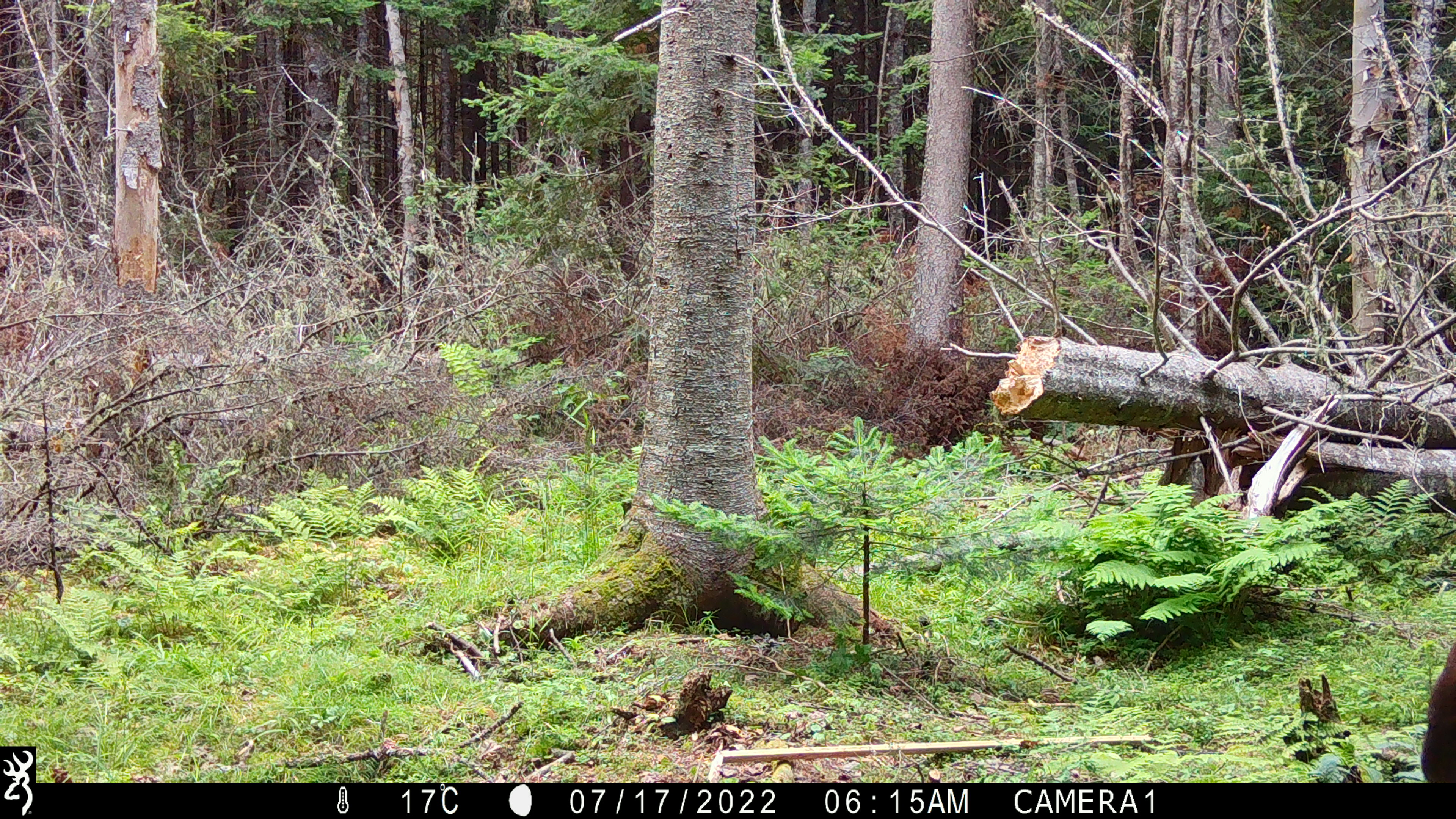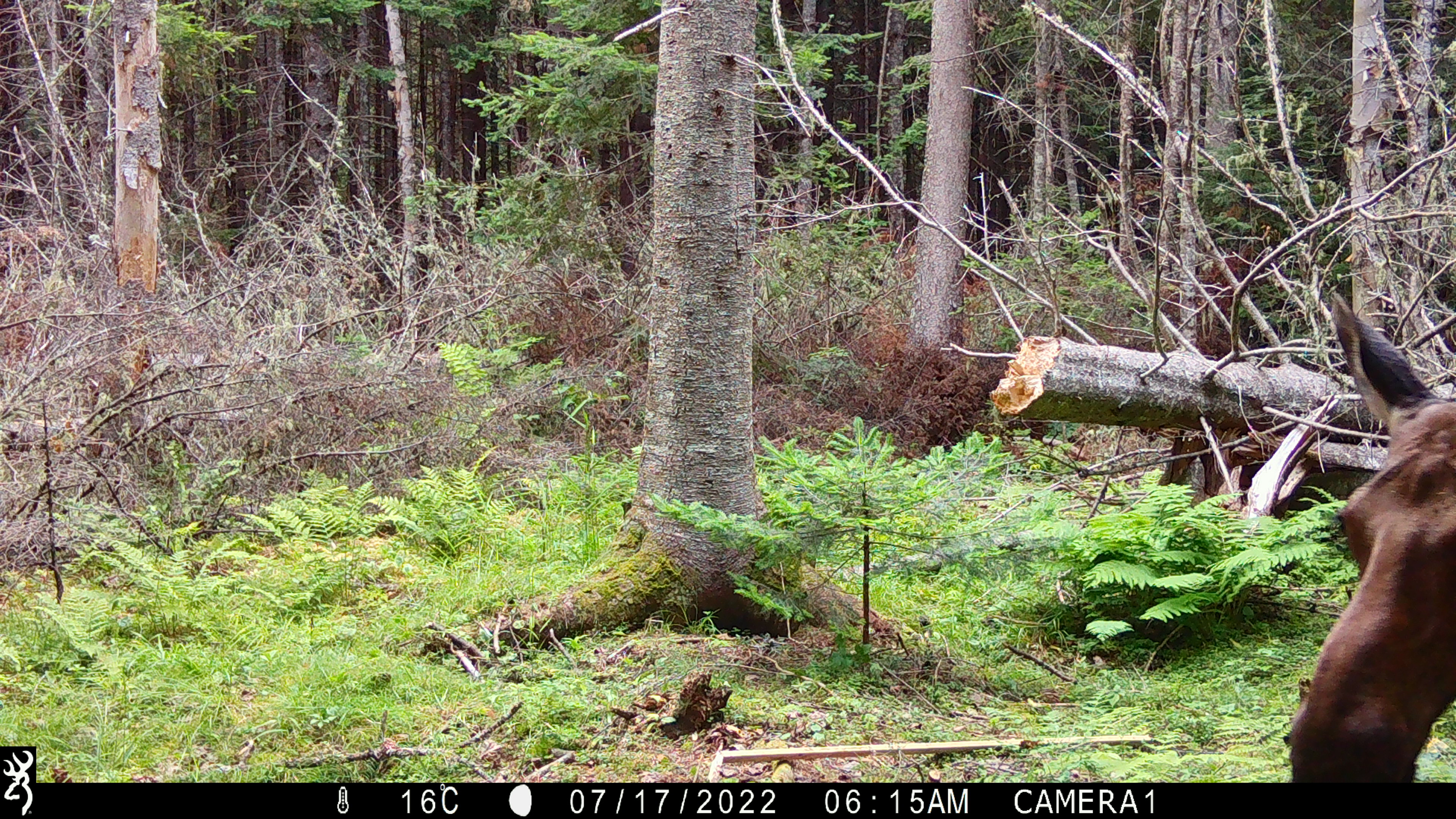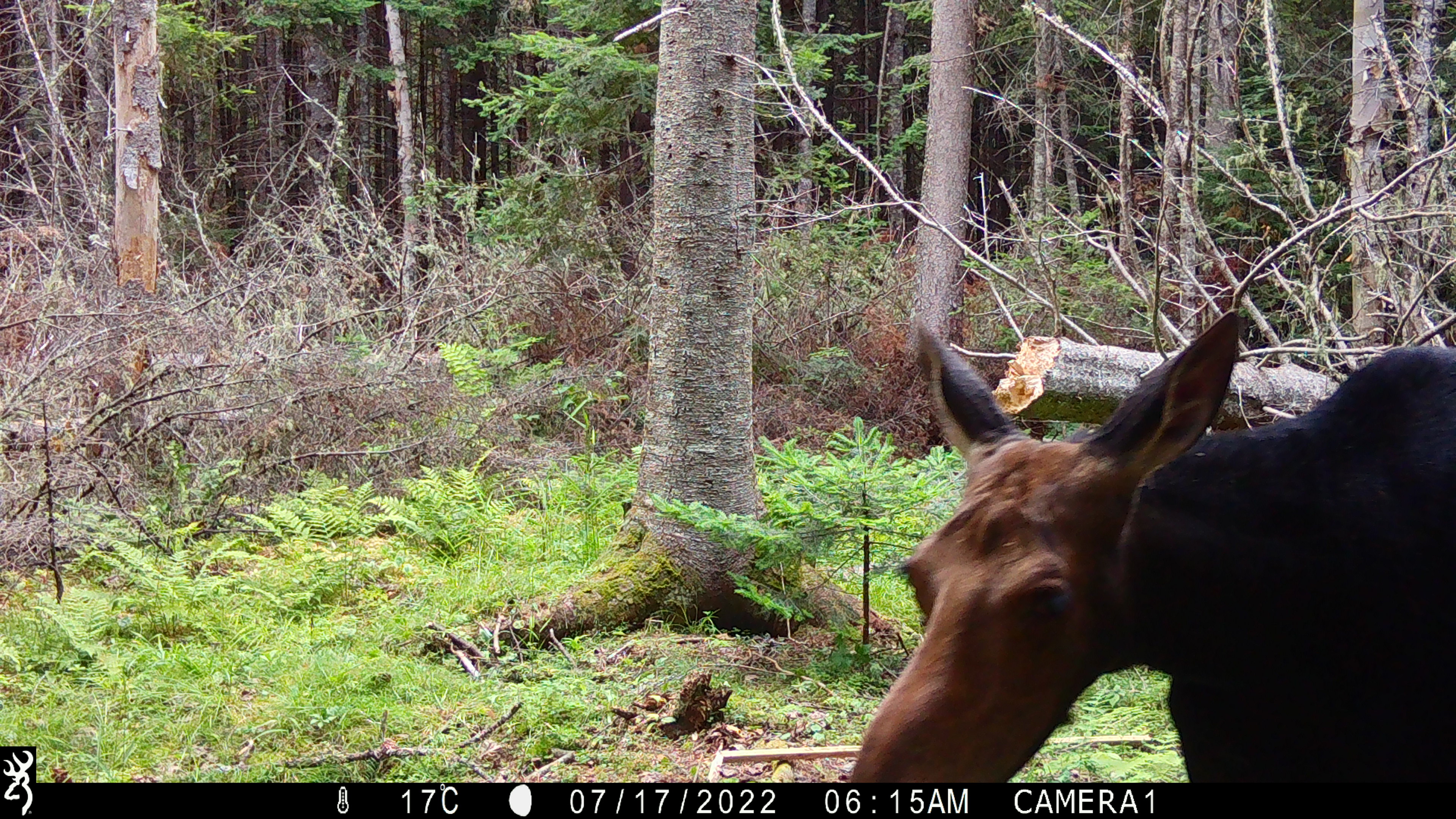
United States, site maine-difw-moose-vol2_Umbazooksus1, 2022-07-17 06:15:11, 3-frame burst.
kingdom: Animalia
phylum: Chordata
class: Mammalia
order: Artiodactyla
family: Cervidae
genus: Alces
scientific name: Alces alces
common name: moose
Moose (Alces alces).